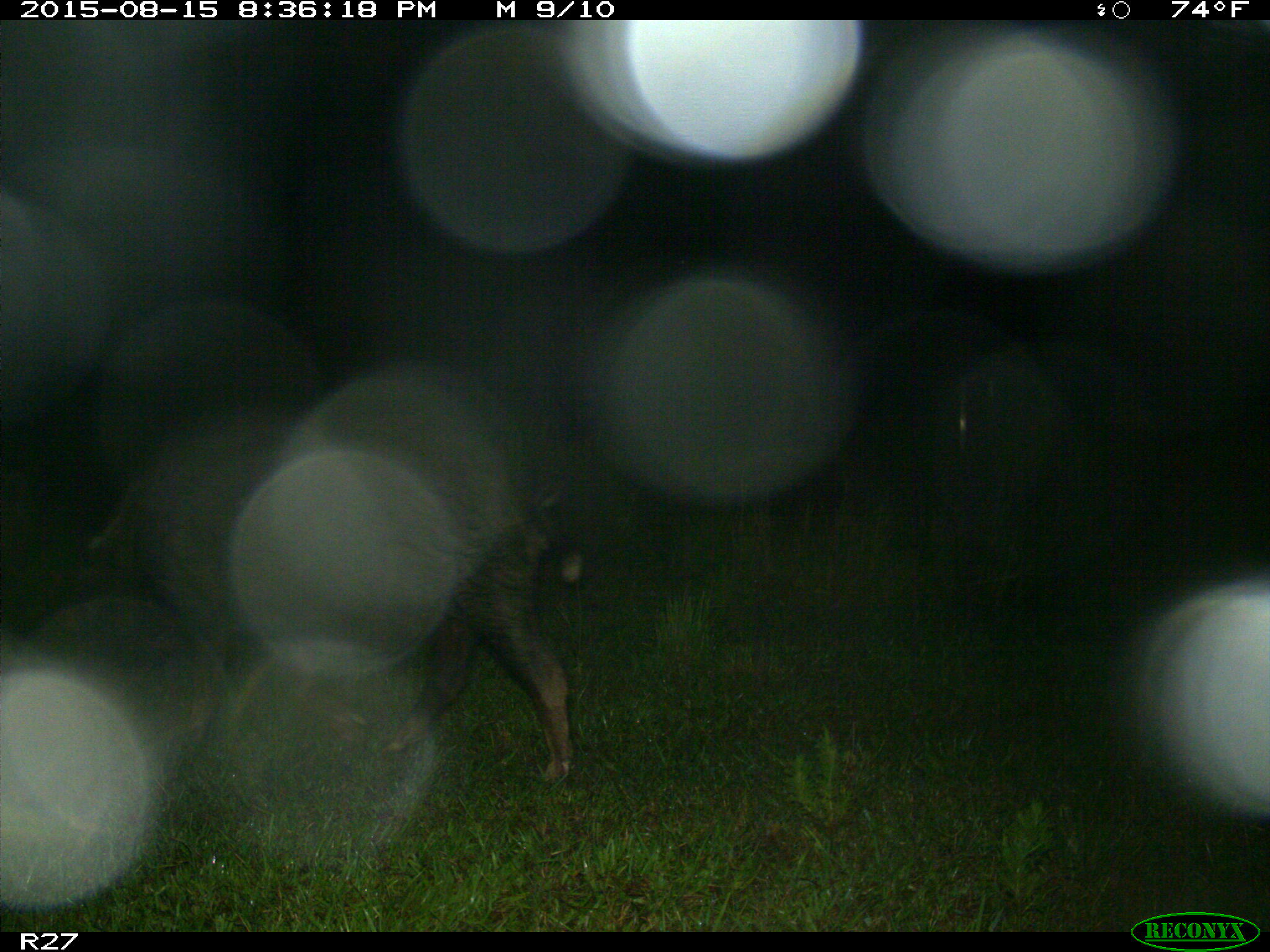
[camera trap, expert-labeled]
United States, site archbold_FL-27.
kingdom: Animalia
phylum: Chordata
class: Mammalia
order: Artiodactyla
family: Suidae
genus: Sus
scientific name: Sus scrofa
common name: wild boar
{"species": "Sus scrofa (wild boar)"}